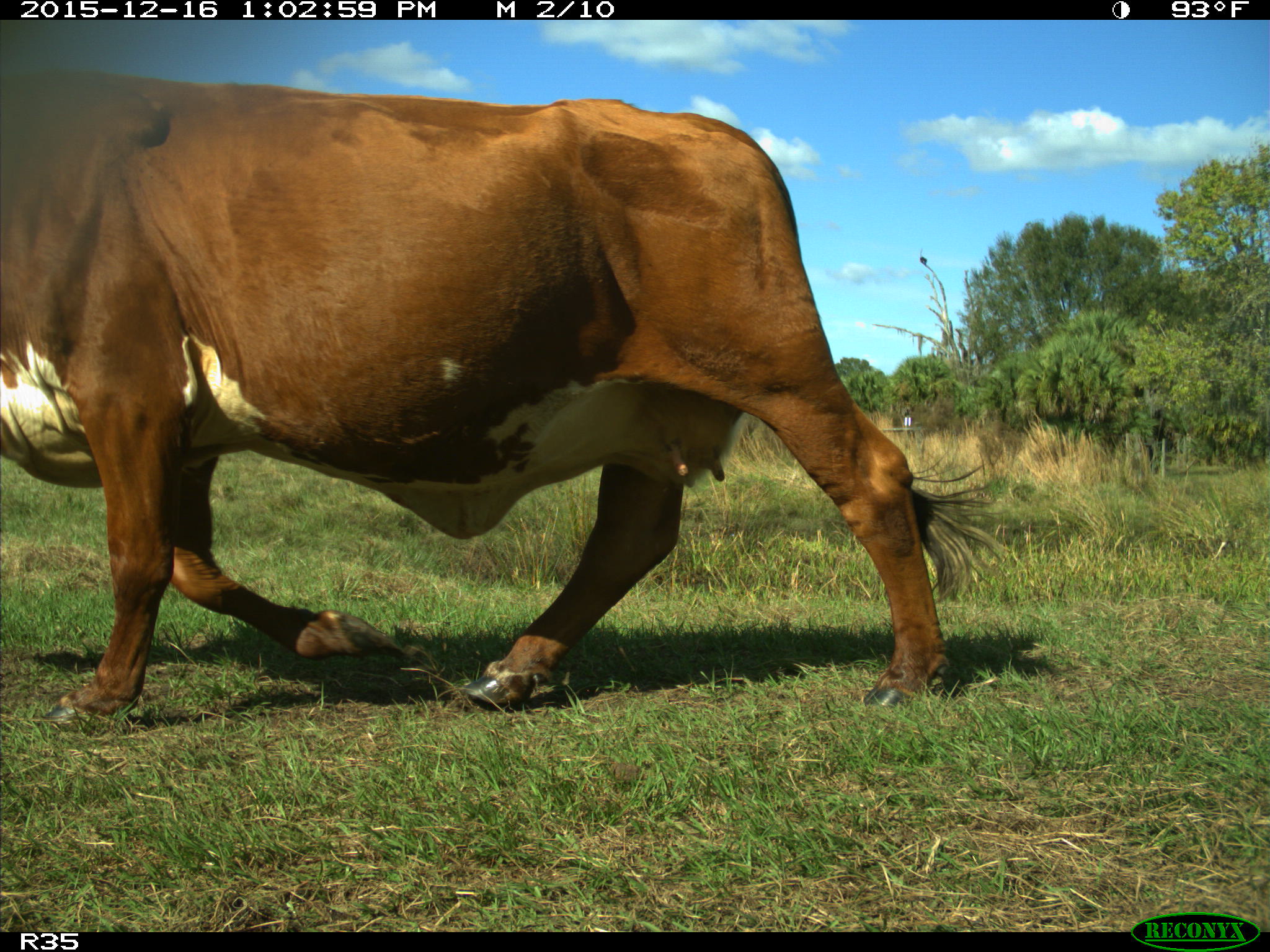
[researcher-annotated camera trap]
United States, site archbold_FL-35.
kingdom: Animalia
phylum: Chordata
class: Mammalia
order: Artiodactyla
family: Bovidae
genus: Bos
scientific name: Bos taurus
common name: domestic cow